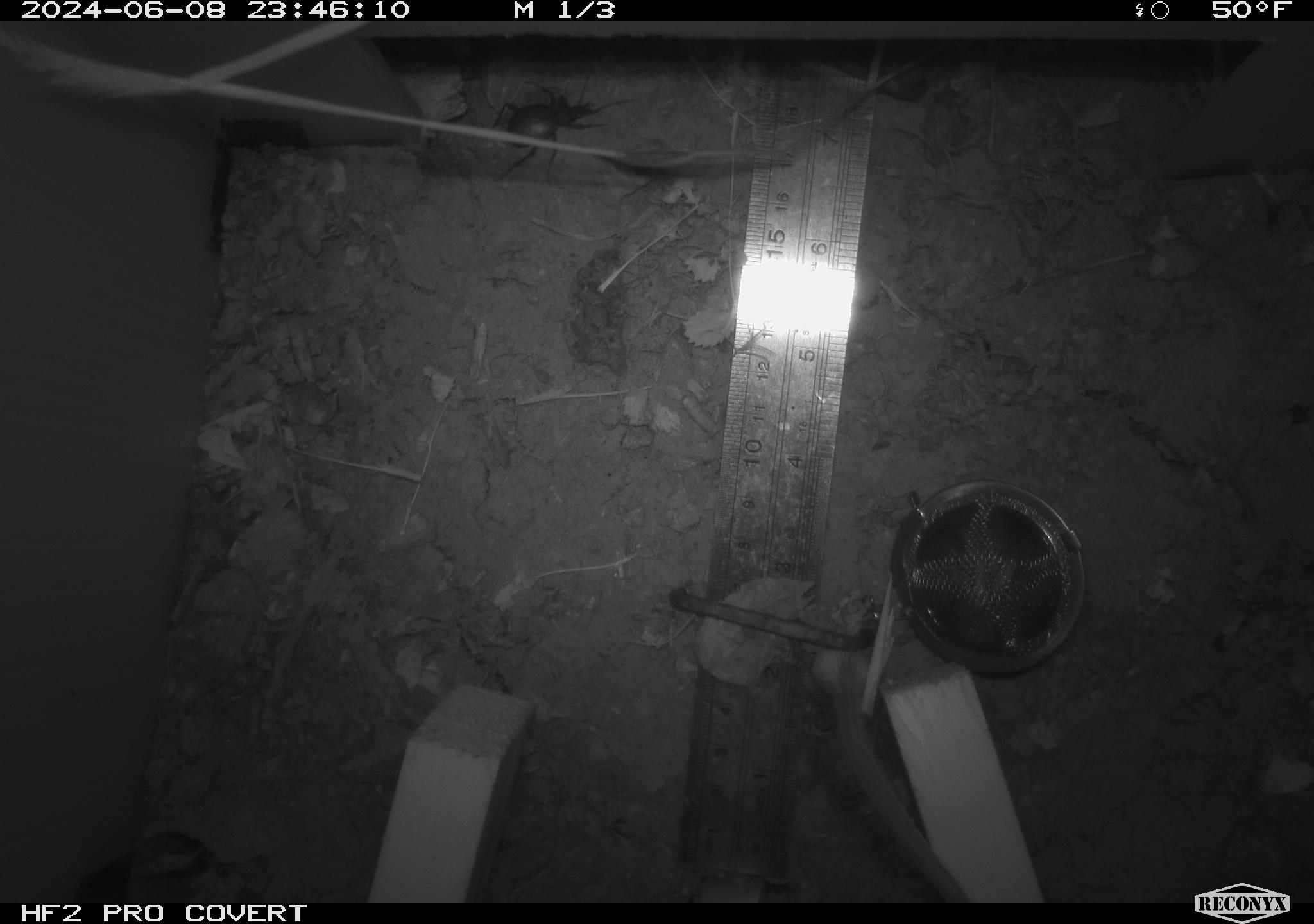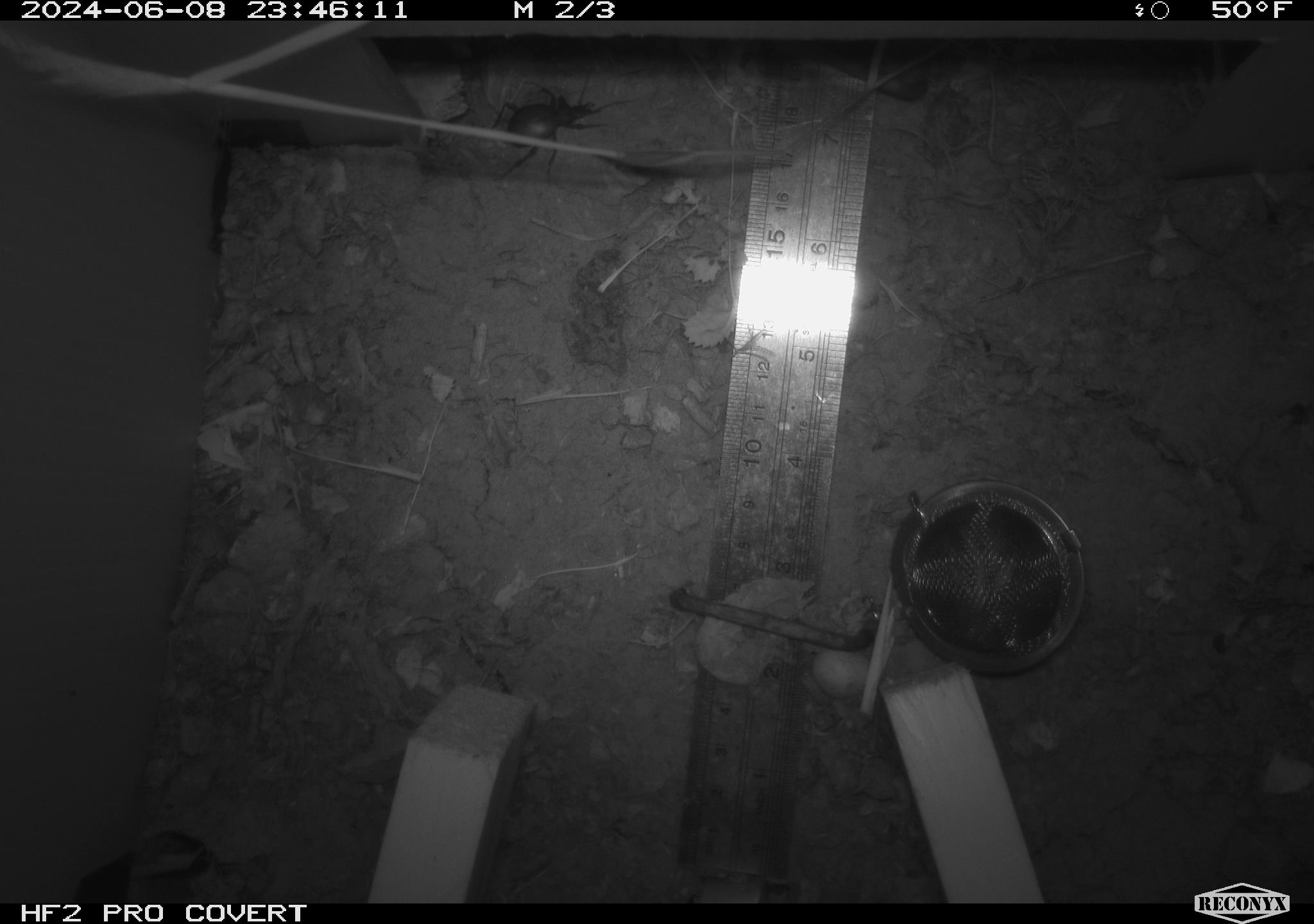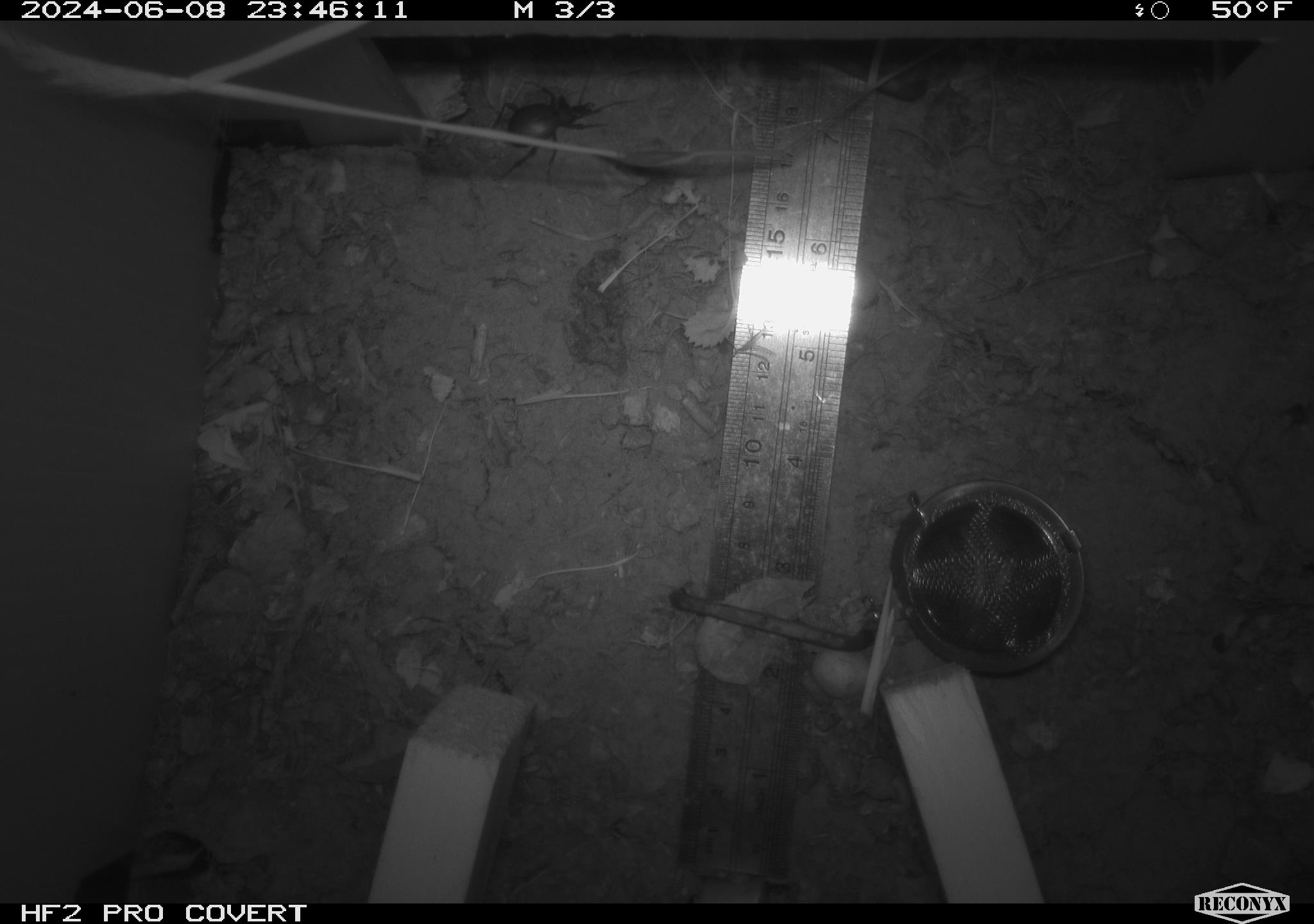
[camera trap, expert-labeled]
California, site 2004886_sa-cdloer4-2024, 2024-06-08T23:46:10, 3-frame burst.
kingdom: Animalia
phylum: Chordata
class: Mammalia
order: Rodentia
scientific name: Rodentia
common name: rodent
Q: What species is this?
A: Rodent (Rodentia).